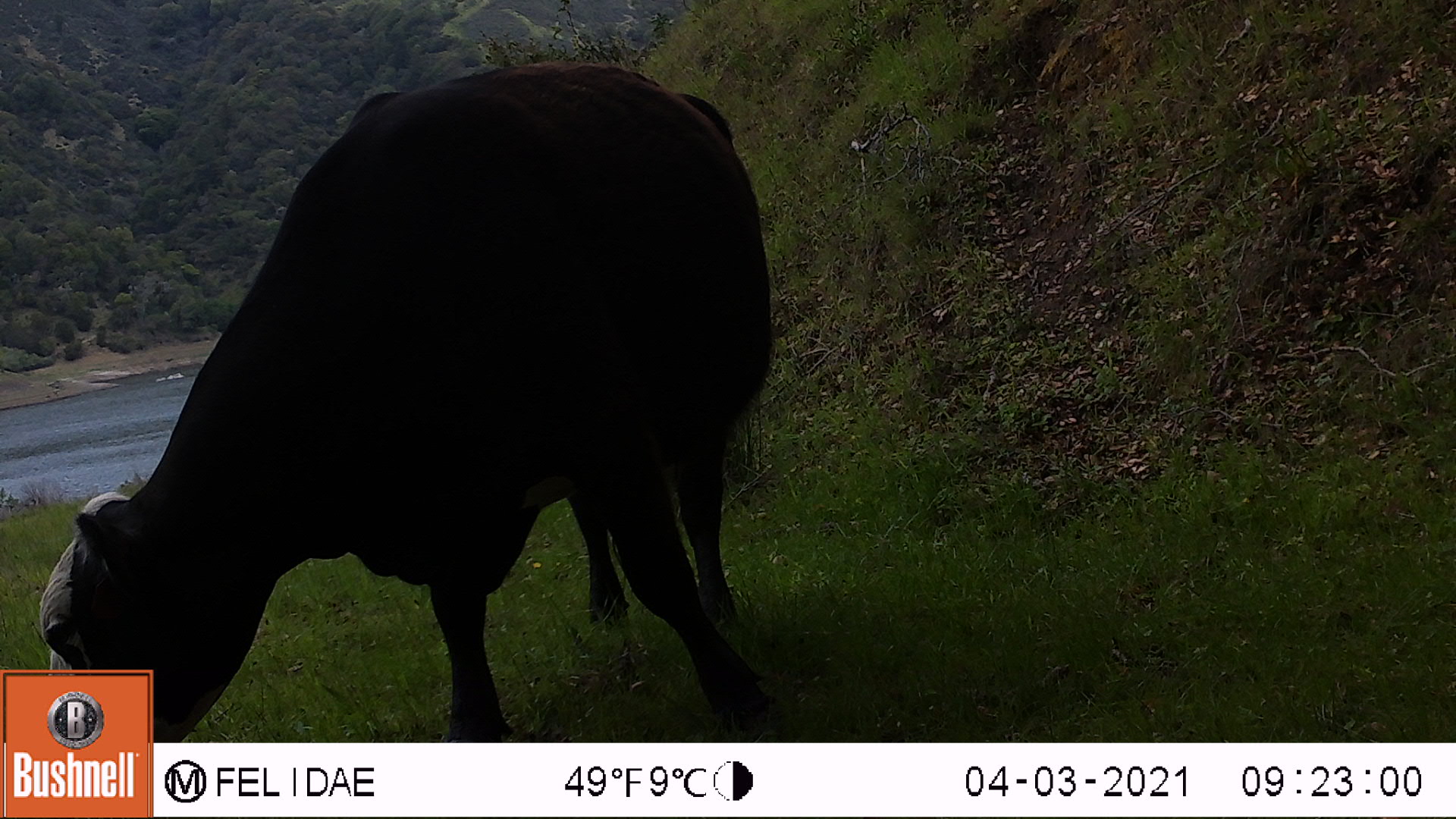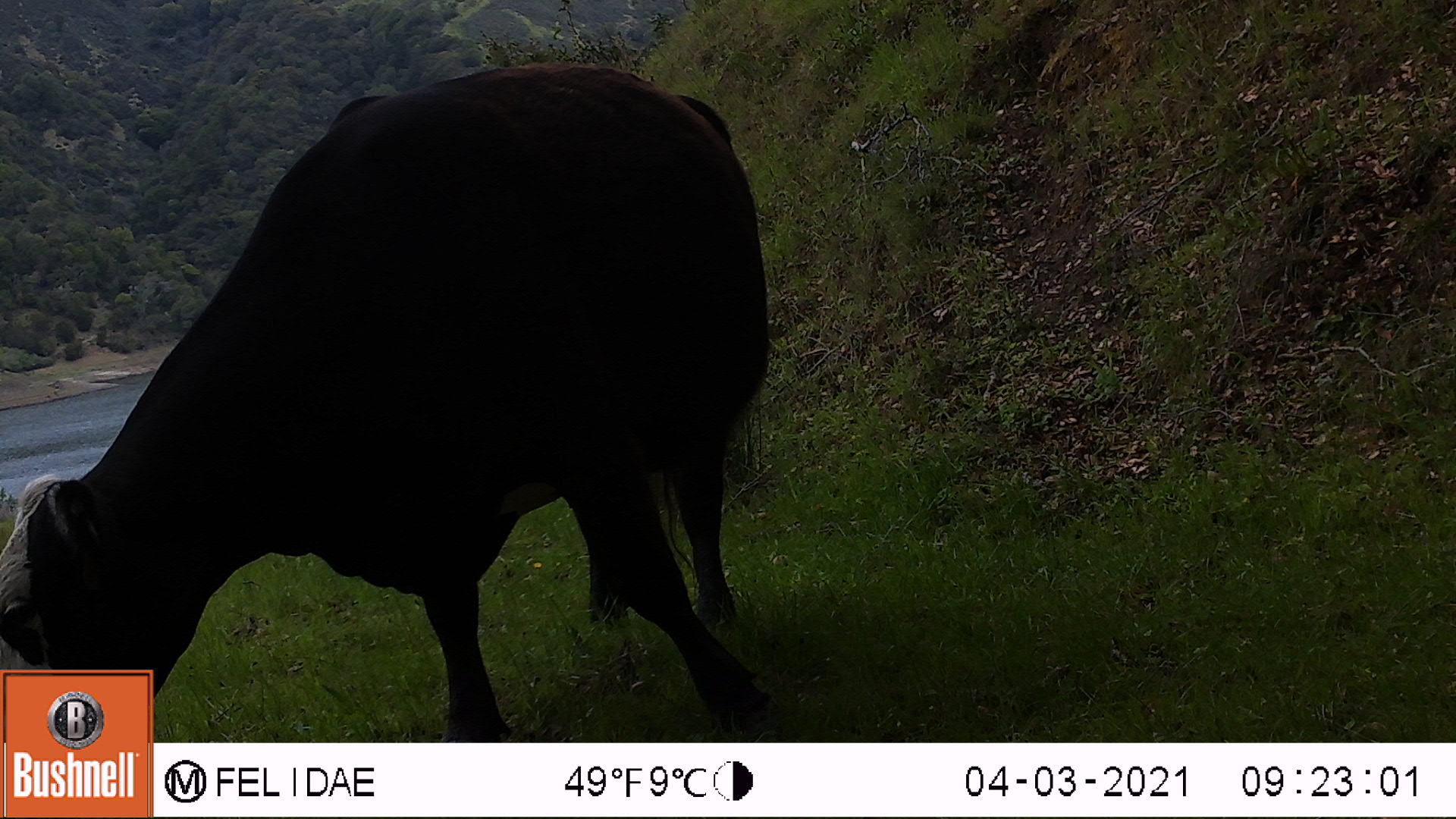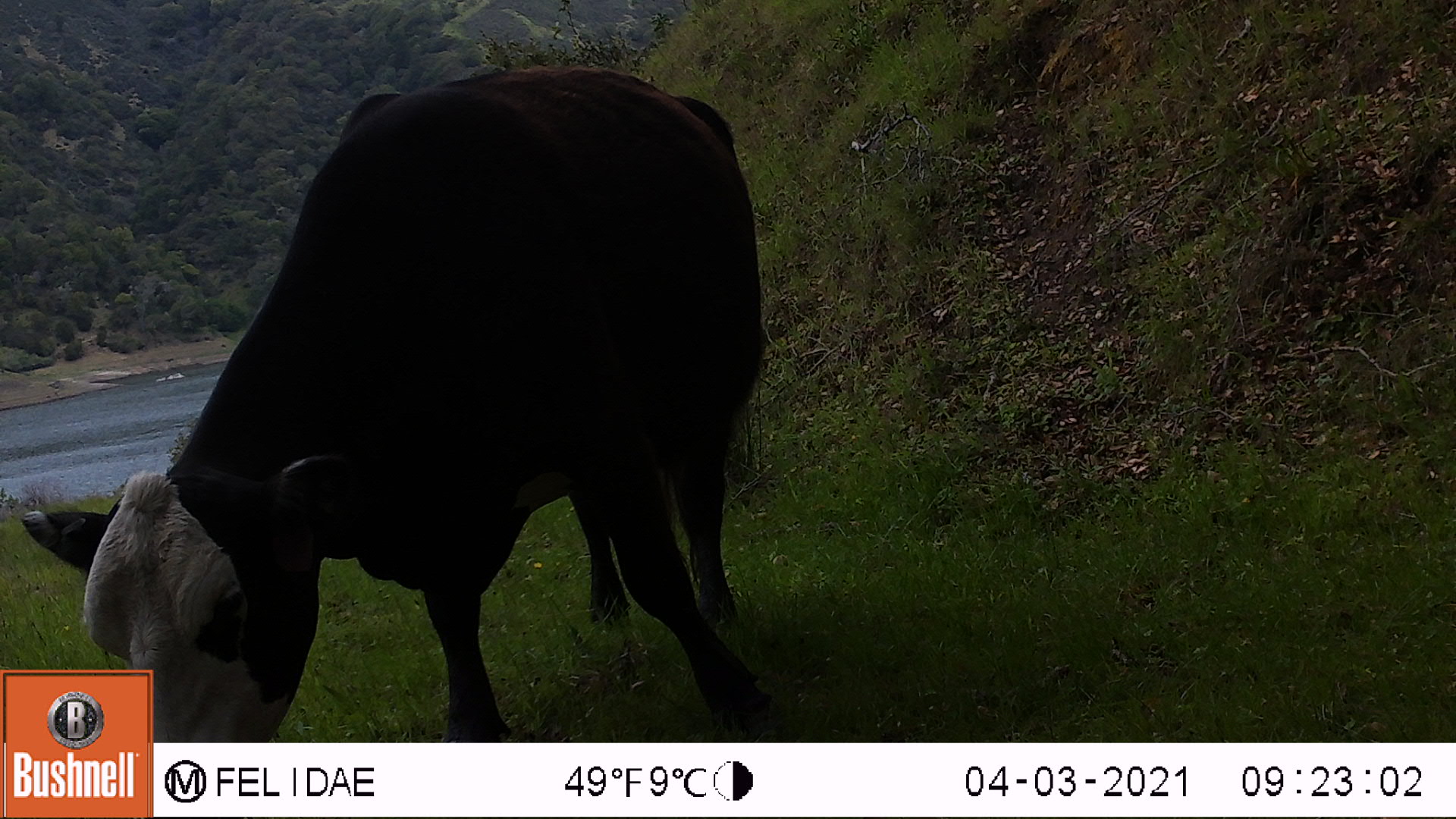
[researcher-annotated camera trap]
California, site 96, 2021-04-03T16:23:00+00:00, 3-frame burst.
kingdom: Animalia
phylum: Chordata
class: Mammalia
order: Artiodactyla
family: Bovidae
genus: Bos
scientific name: Bos taurus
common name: domestic cattle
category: cattle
Cattle (domestic cattle) (Bos taurus).